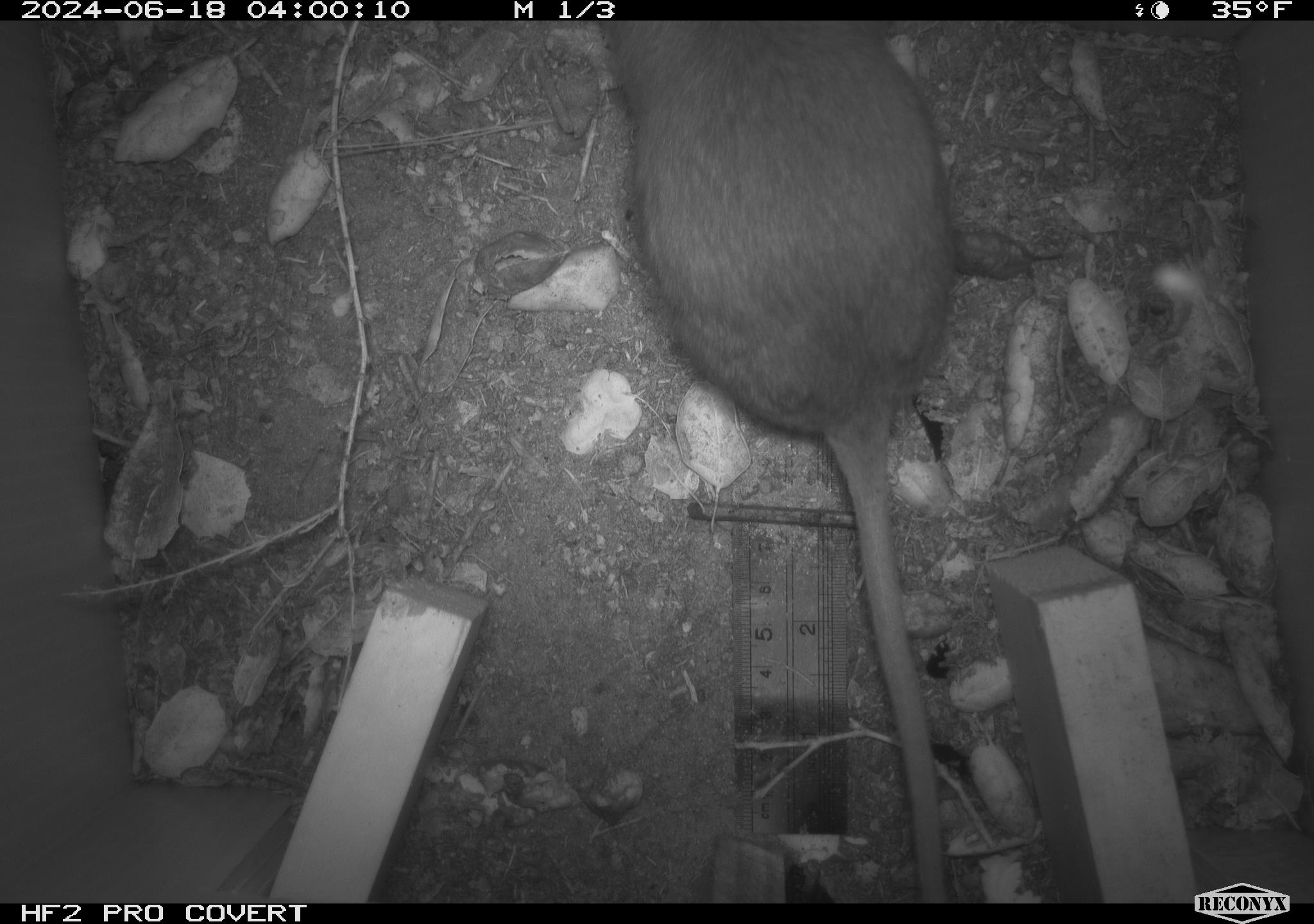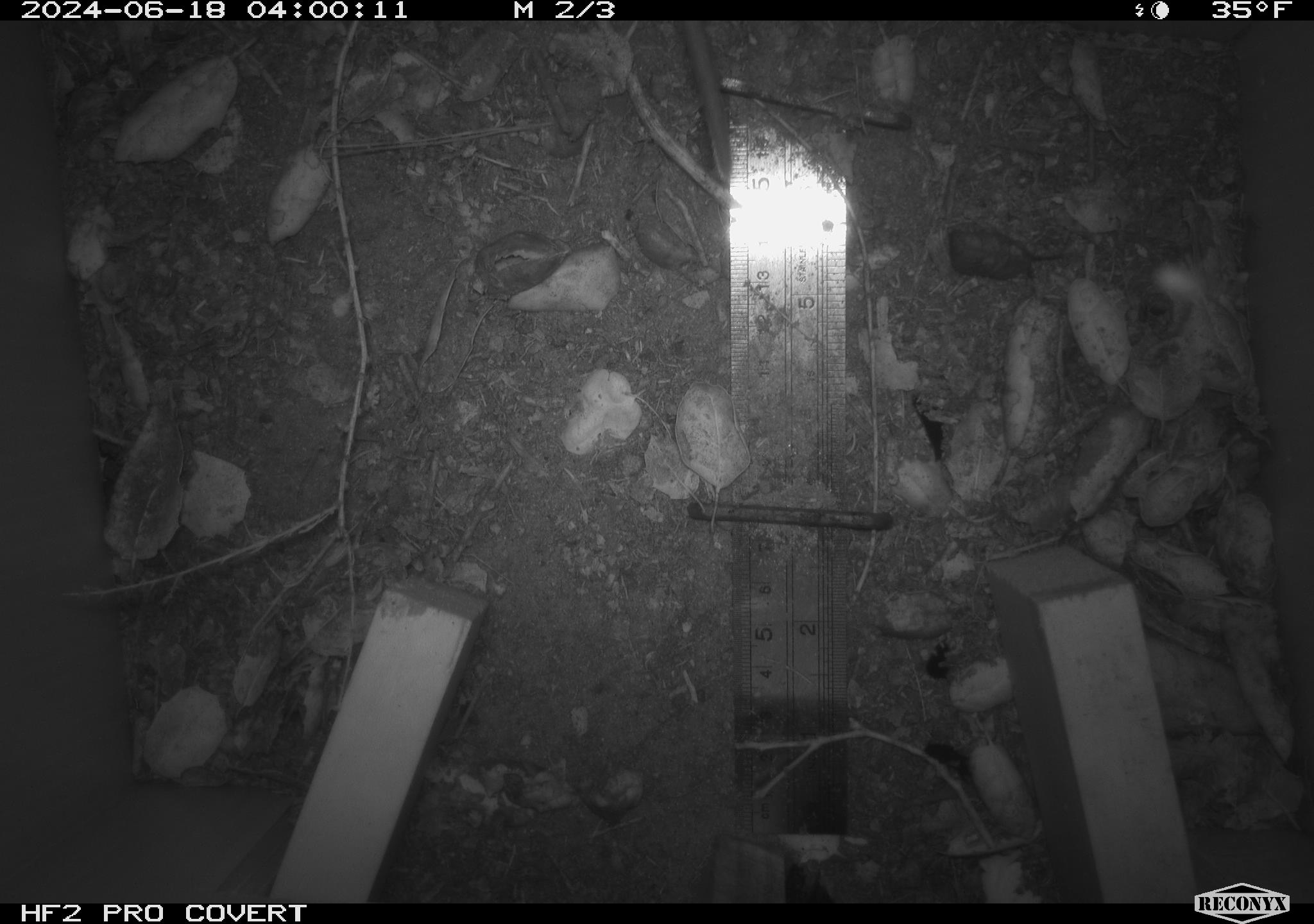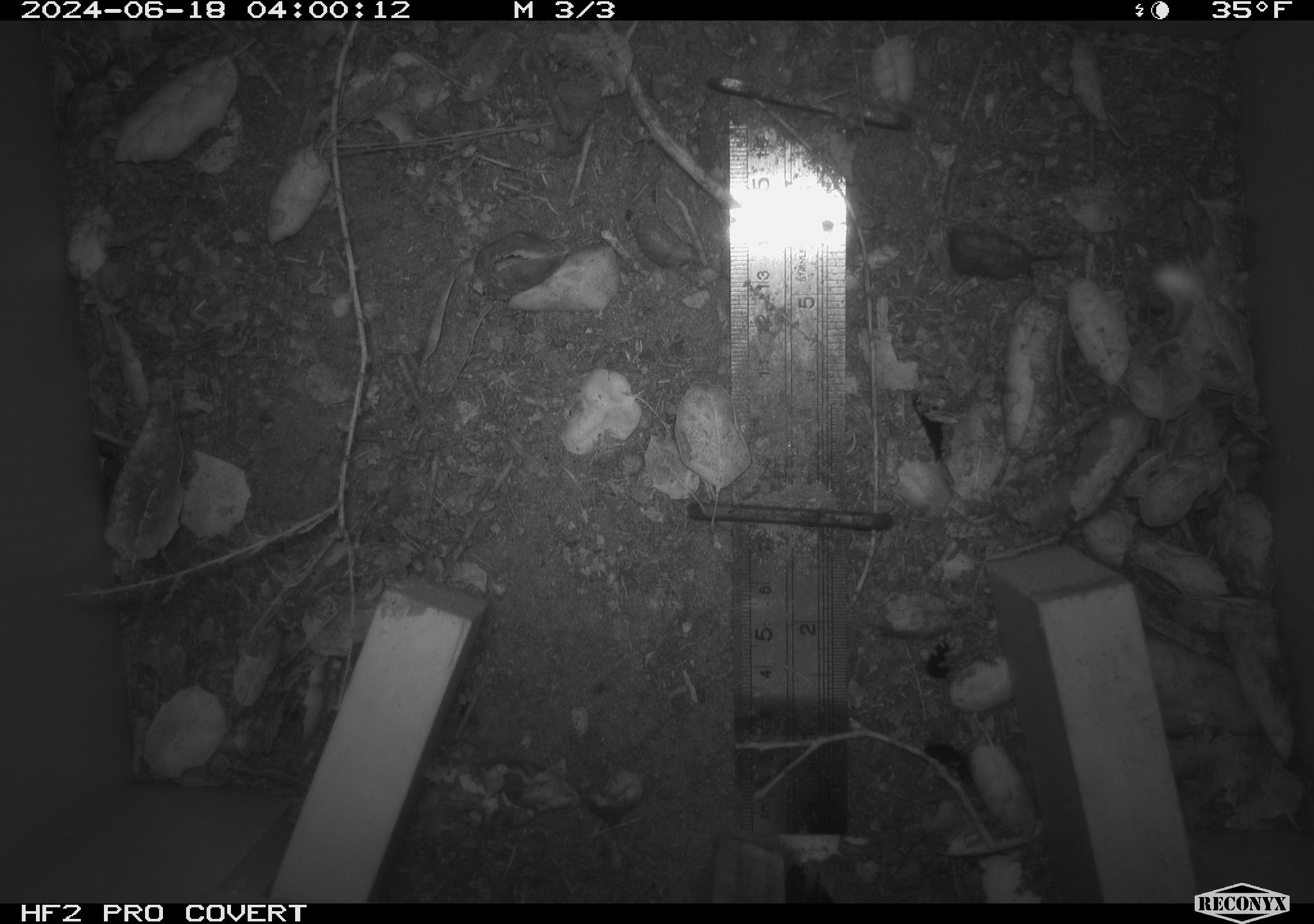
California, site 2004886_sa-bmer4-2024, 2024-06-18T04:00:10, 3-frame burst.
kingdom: Animalia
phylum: Chordata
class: Mammalia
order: Rodentia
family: Muridae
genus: Rattus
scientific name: Rattus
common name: rat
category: rattus species